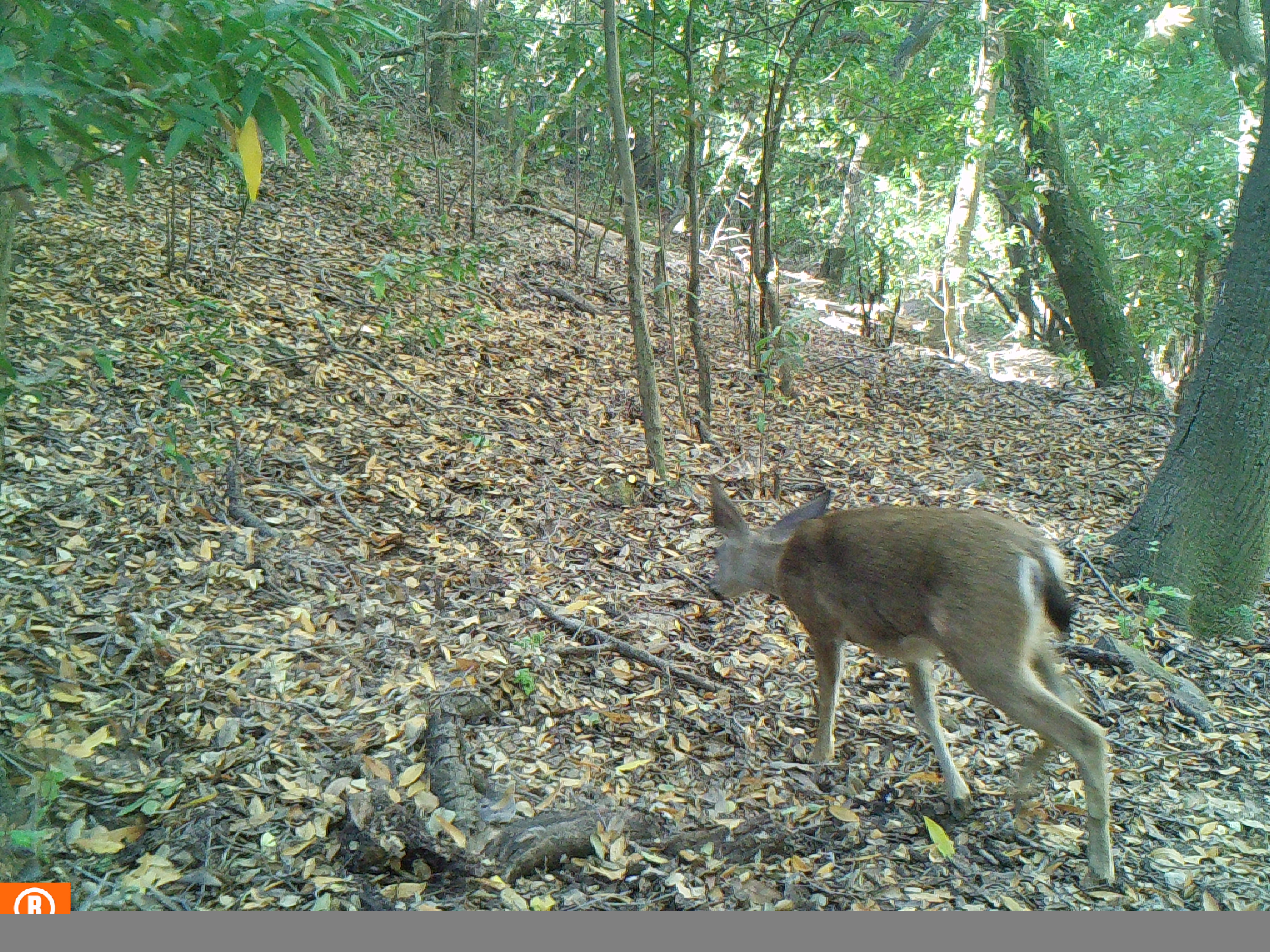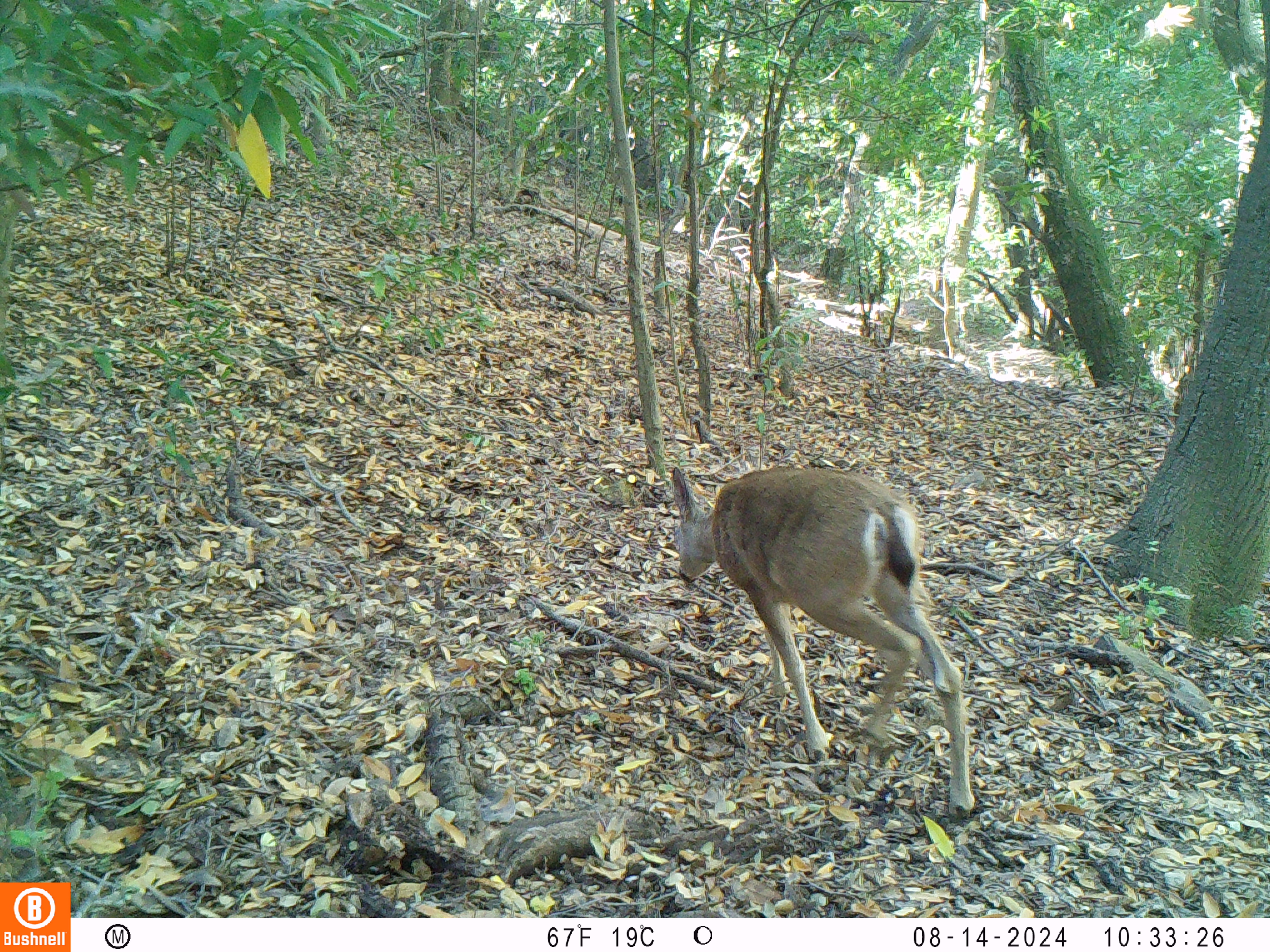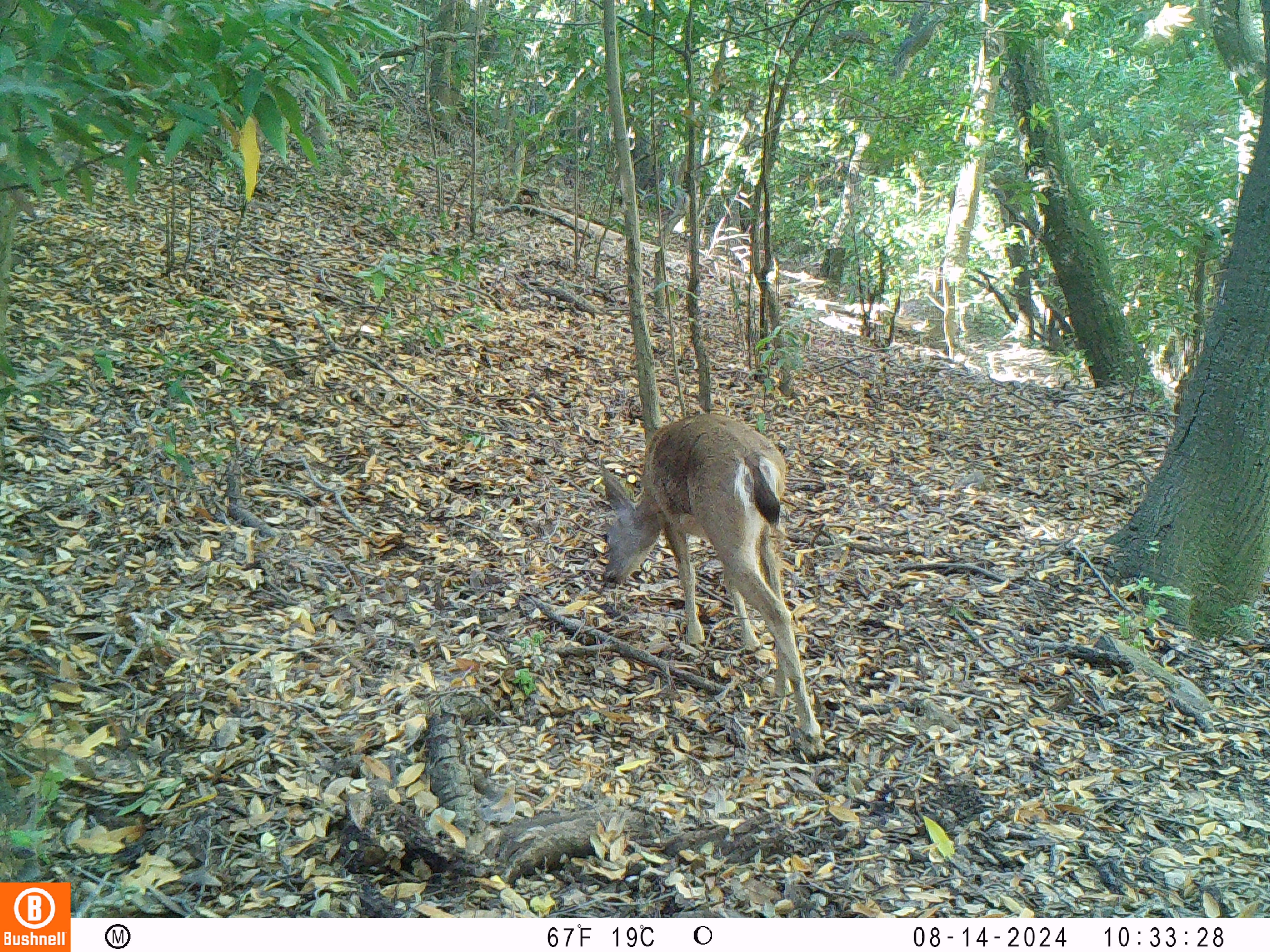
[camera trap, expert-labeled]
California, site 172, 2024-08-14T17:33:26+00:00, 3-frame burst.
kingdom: Animalia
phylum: Chordata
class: Mammalia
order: Artiodactyla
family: Cervidae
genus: Odocoileus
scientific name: Odocoileus hemionus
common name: mule deer